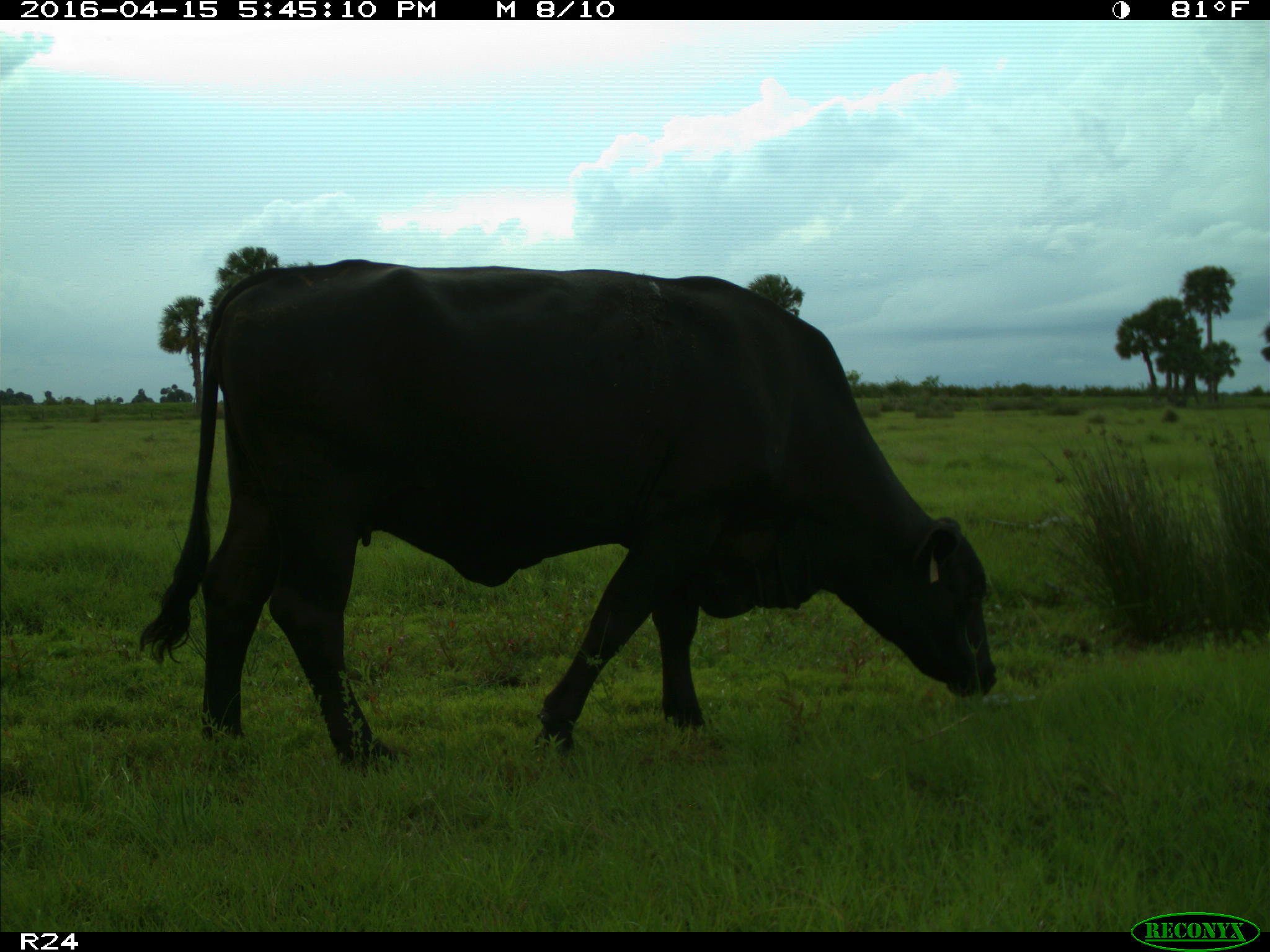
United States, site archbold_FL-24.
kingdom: Animalia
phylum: Chordata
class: Mammalia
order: Artiodactyla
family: Bovidae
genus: Bos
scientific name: Bos taurus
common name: domestic cow